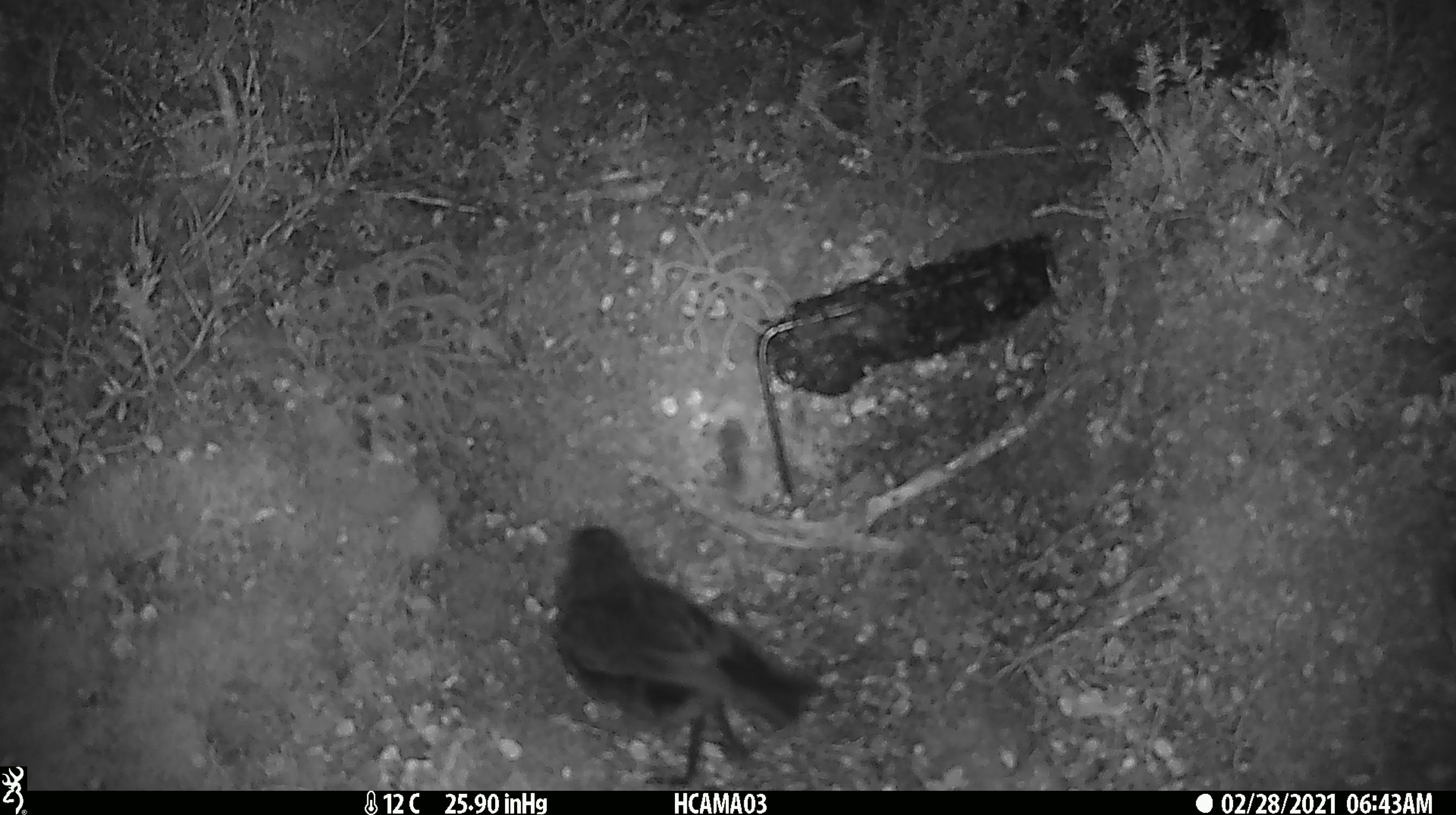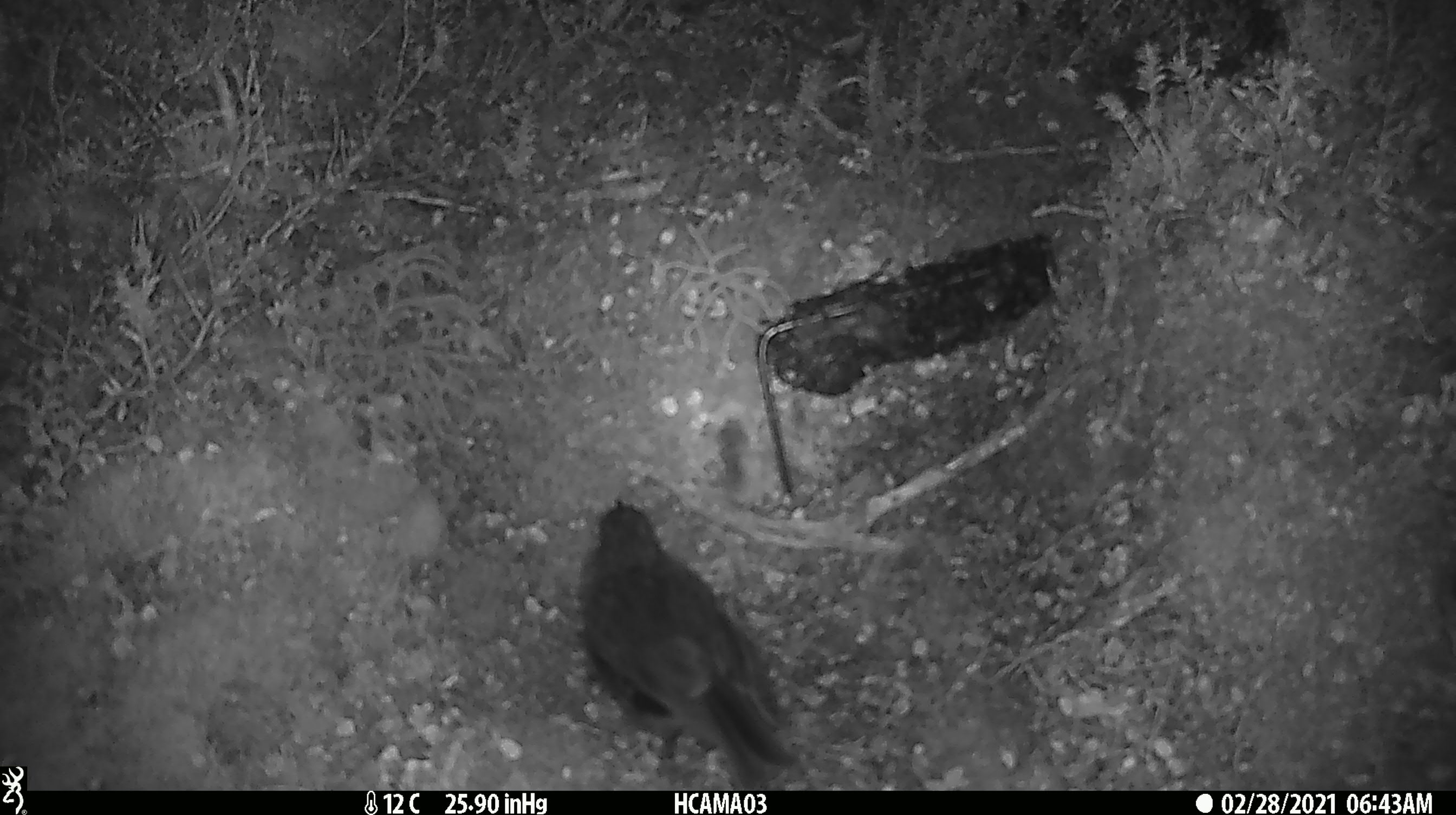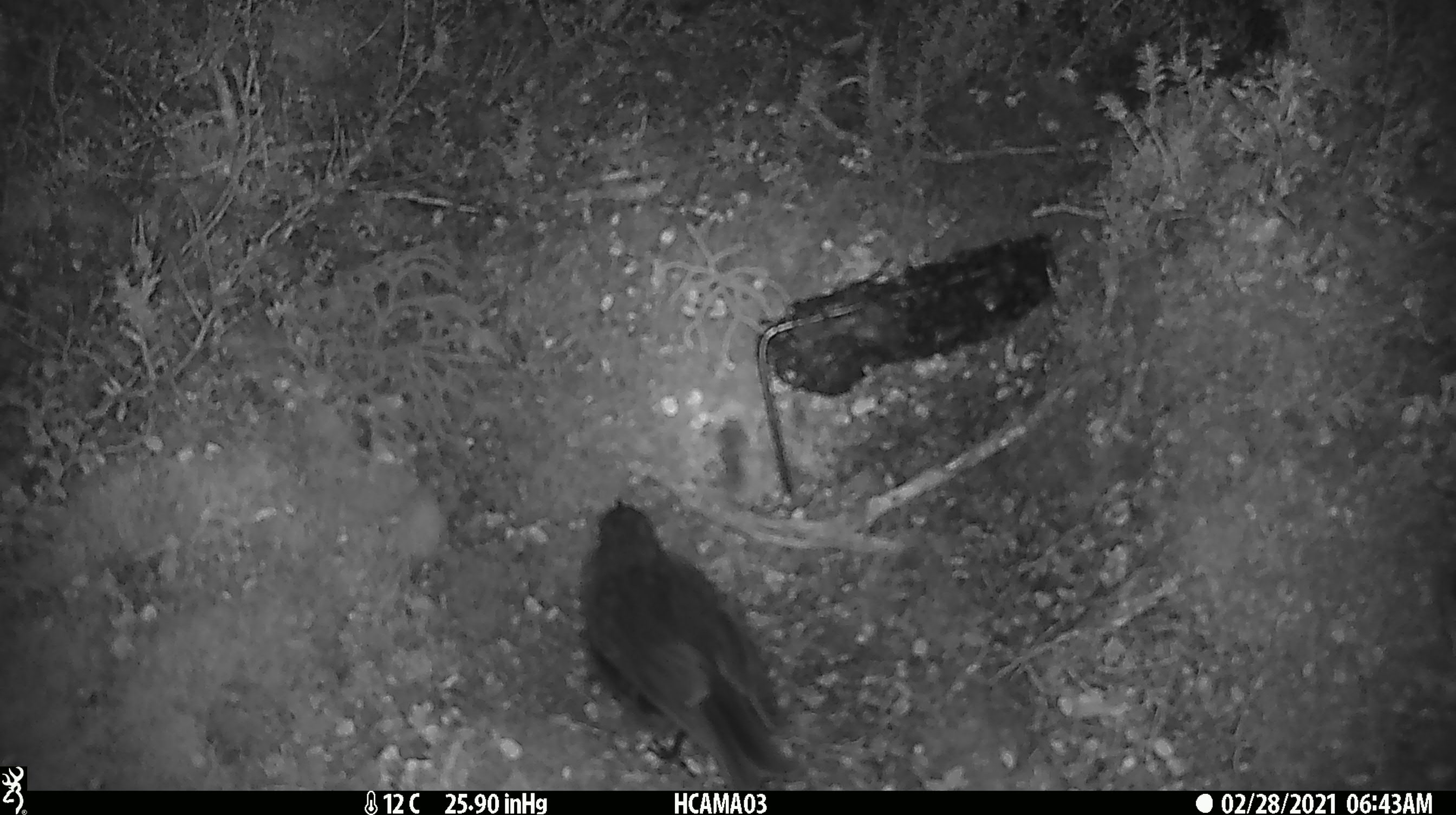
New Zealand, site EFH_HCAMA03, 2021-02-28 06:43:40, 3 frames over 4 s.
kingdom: Animalia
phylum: Chordata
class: Aves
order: Passeriformes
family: Petroicidae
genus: Petroica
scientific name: Petroica australis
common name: new zealand robin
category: robin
Robin (new zealand robin) (Petroica australis).